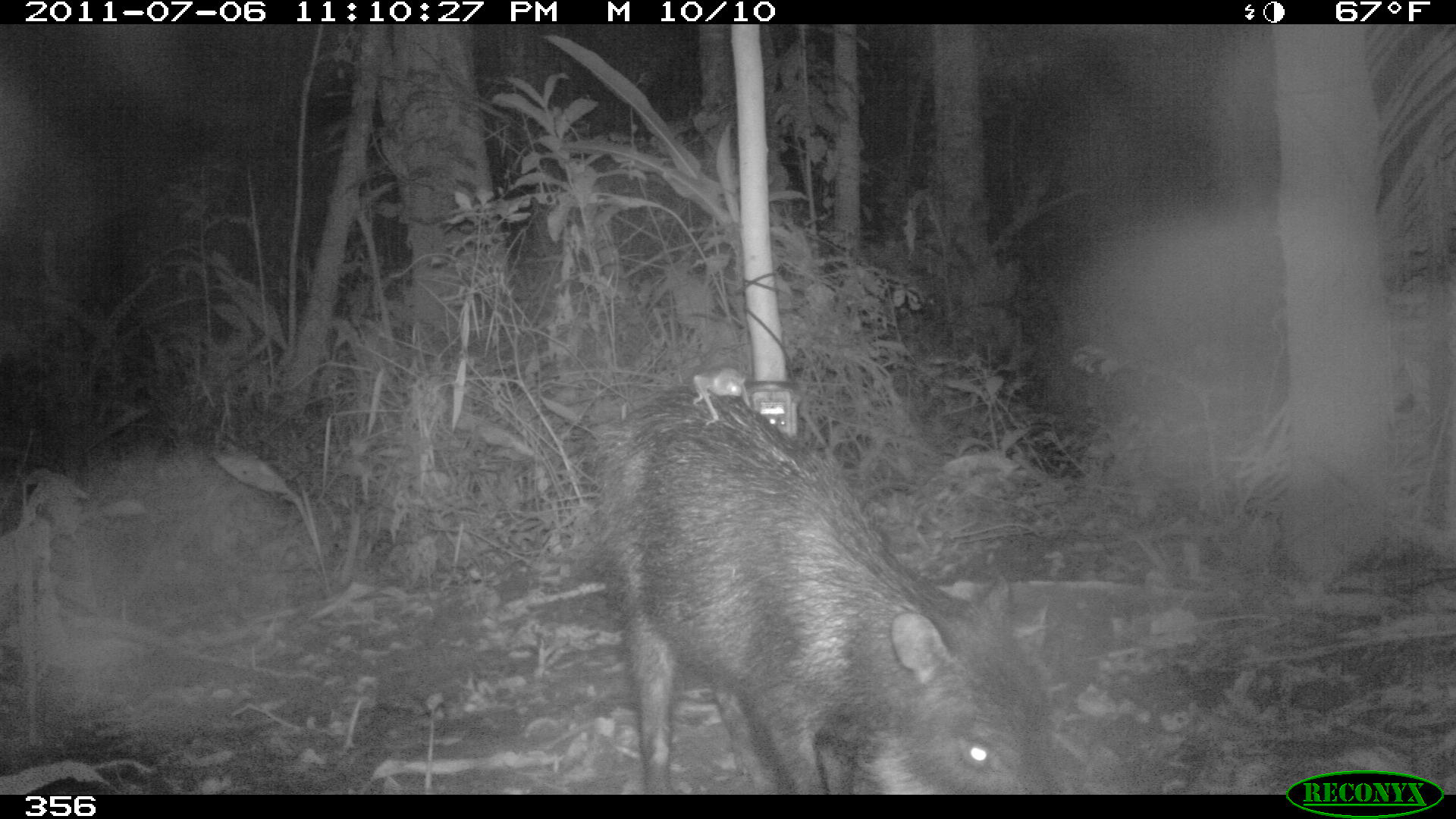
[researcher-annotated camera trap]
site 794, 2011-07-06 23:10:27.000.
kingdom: Animalia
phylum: Chordata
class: Mammalia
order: Artiodactyla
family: Tayassuidae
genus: Tayassu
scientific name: Tayassu pecari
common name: white-lipped peccary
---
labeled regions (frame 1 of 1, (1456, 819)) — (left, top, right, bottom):
tayassu pecari: (588, 380, 1054, 792)